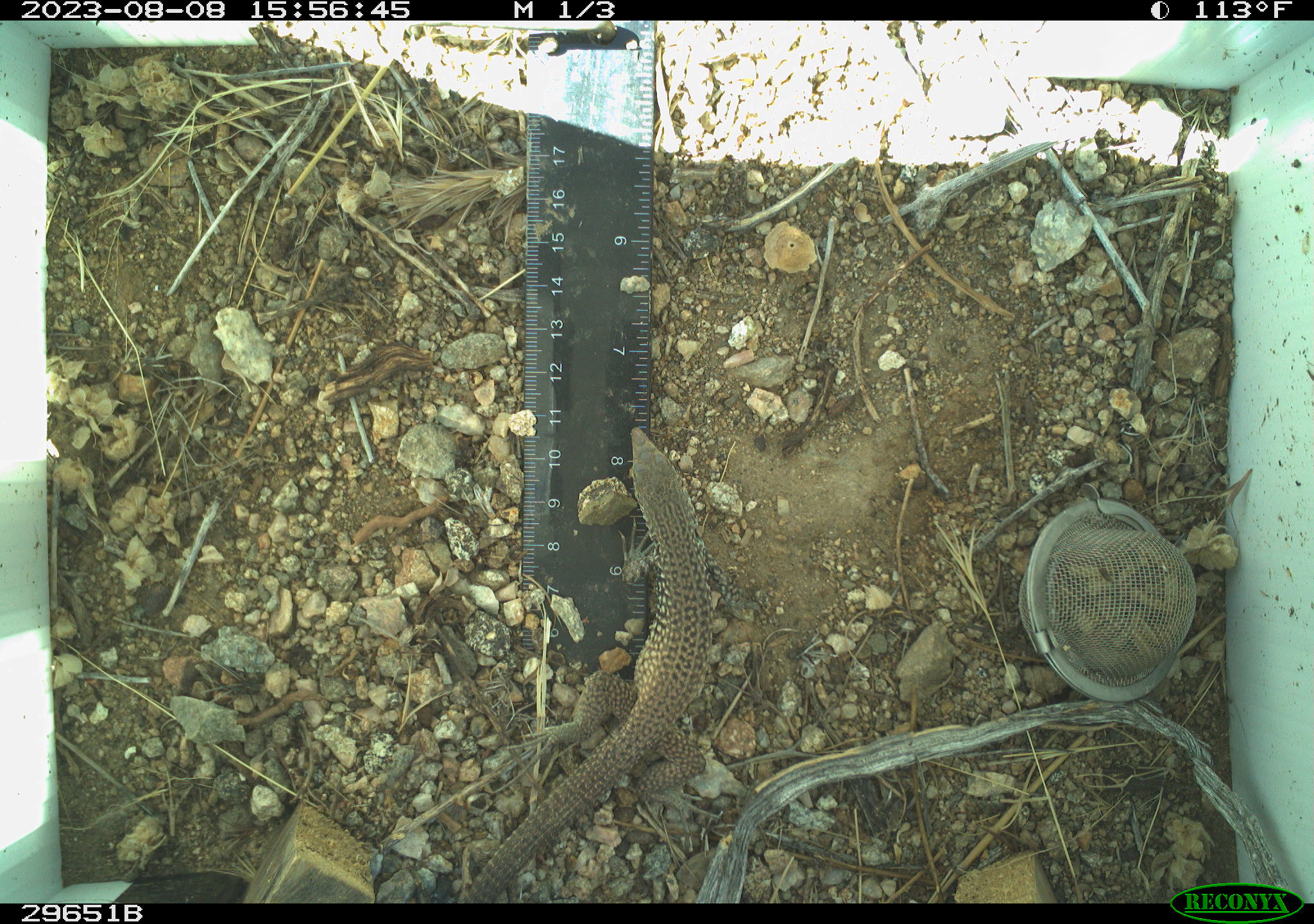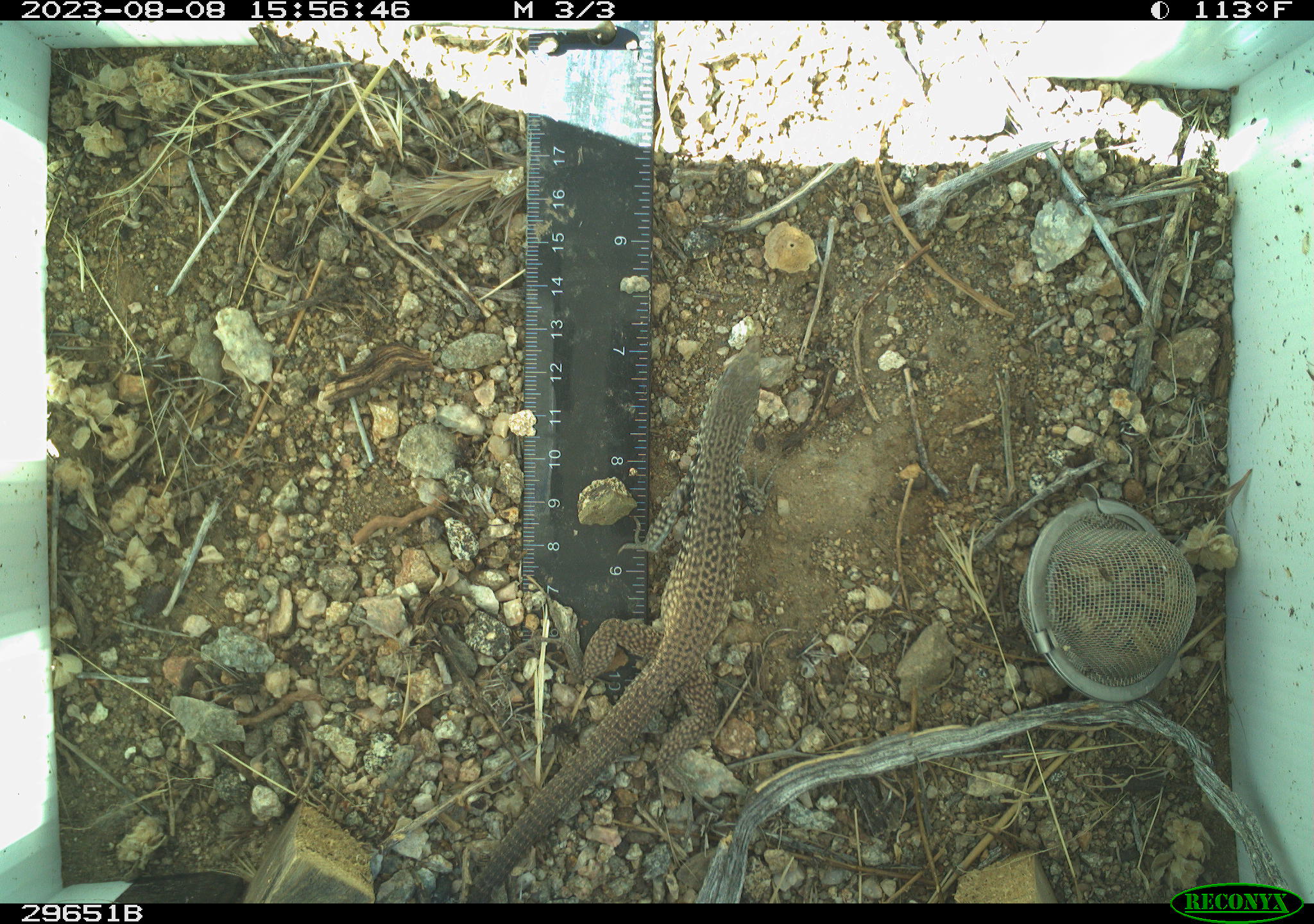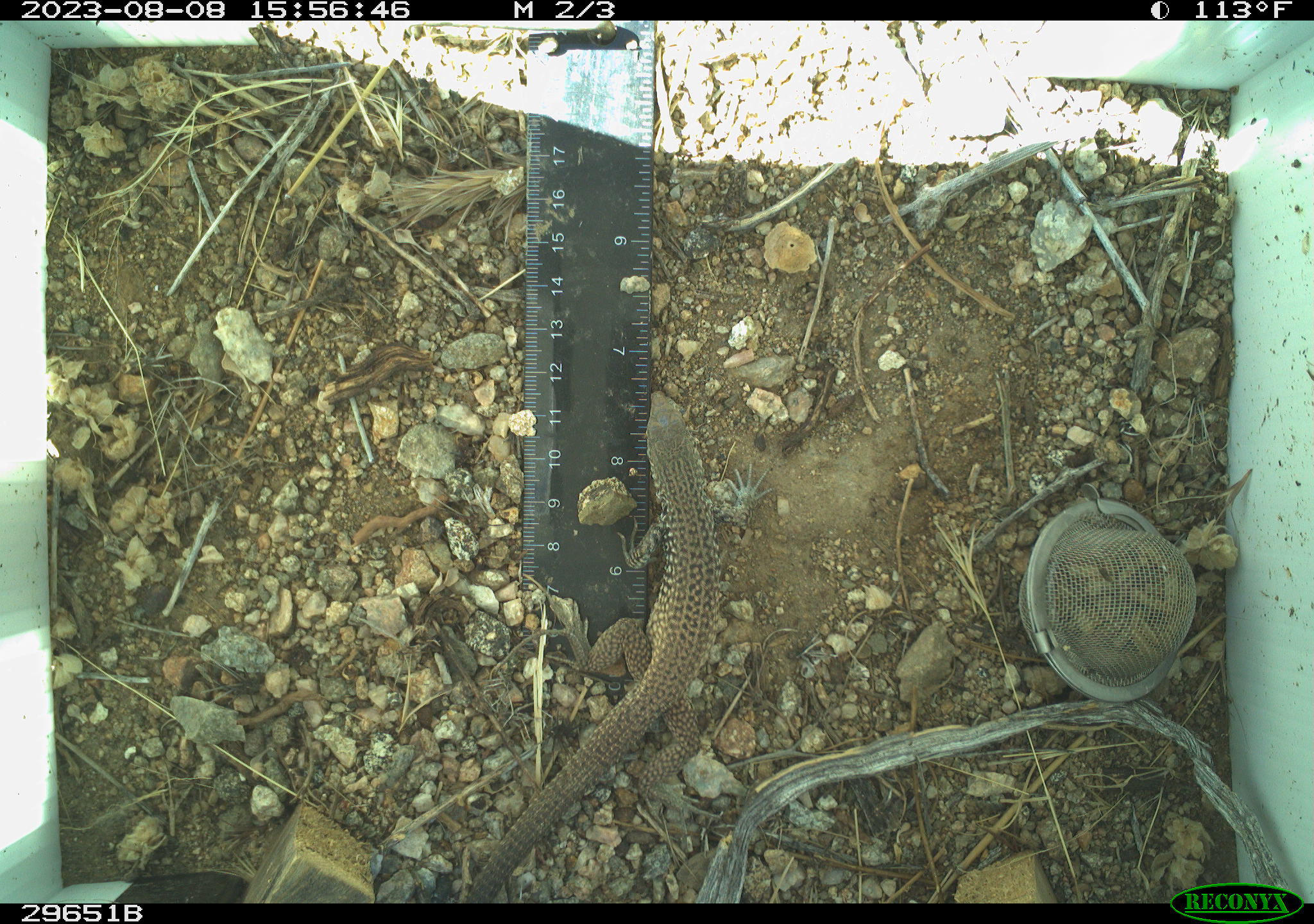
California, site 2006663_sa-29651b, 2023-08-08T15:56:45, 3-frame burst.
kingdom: Animalia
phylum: Chordata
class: Reptilia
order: Squamata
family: Teiidae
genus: Aspidoscelis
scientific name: Aspidoscelis tigris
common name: western whiptail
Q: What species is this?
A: Western whiptail (Aspidoscelis tigris).